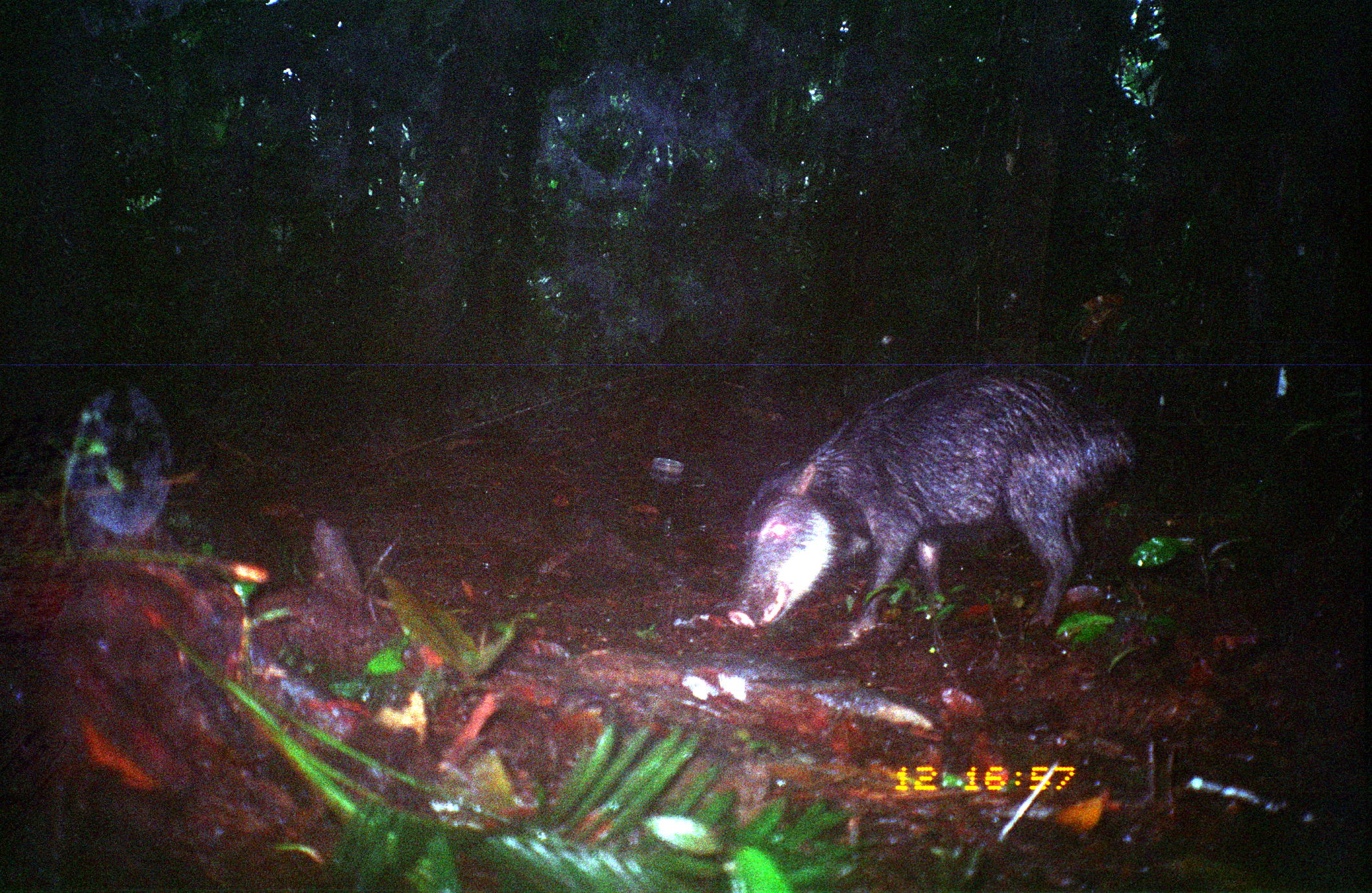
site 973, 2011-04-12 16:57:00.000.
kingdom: Animalia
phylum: Chordata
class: Mammalia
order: Artiodactyla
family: Tayassuidae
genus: Tayassu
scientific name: Tayassu pecari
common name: white-lipped peccary